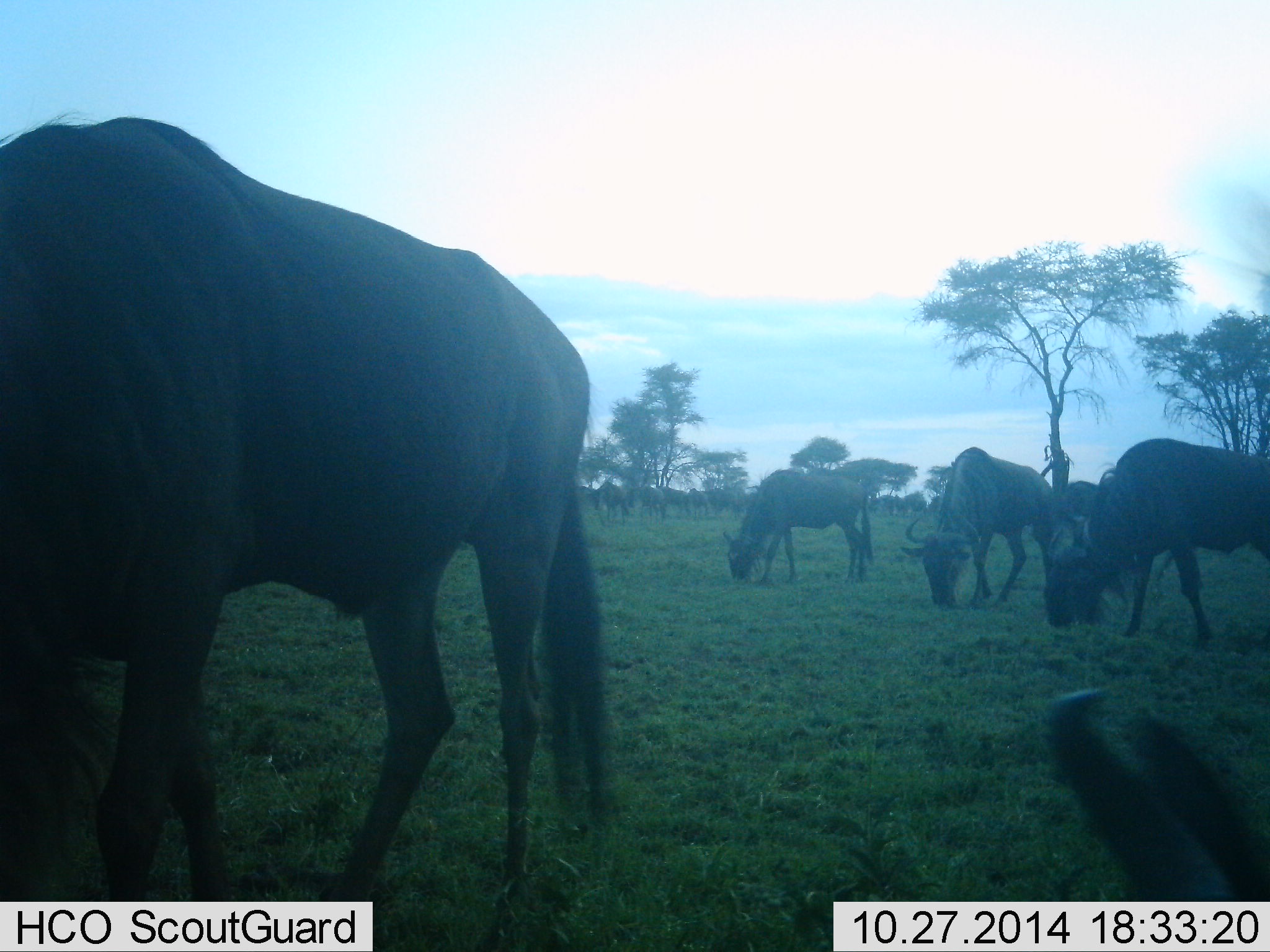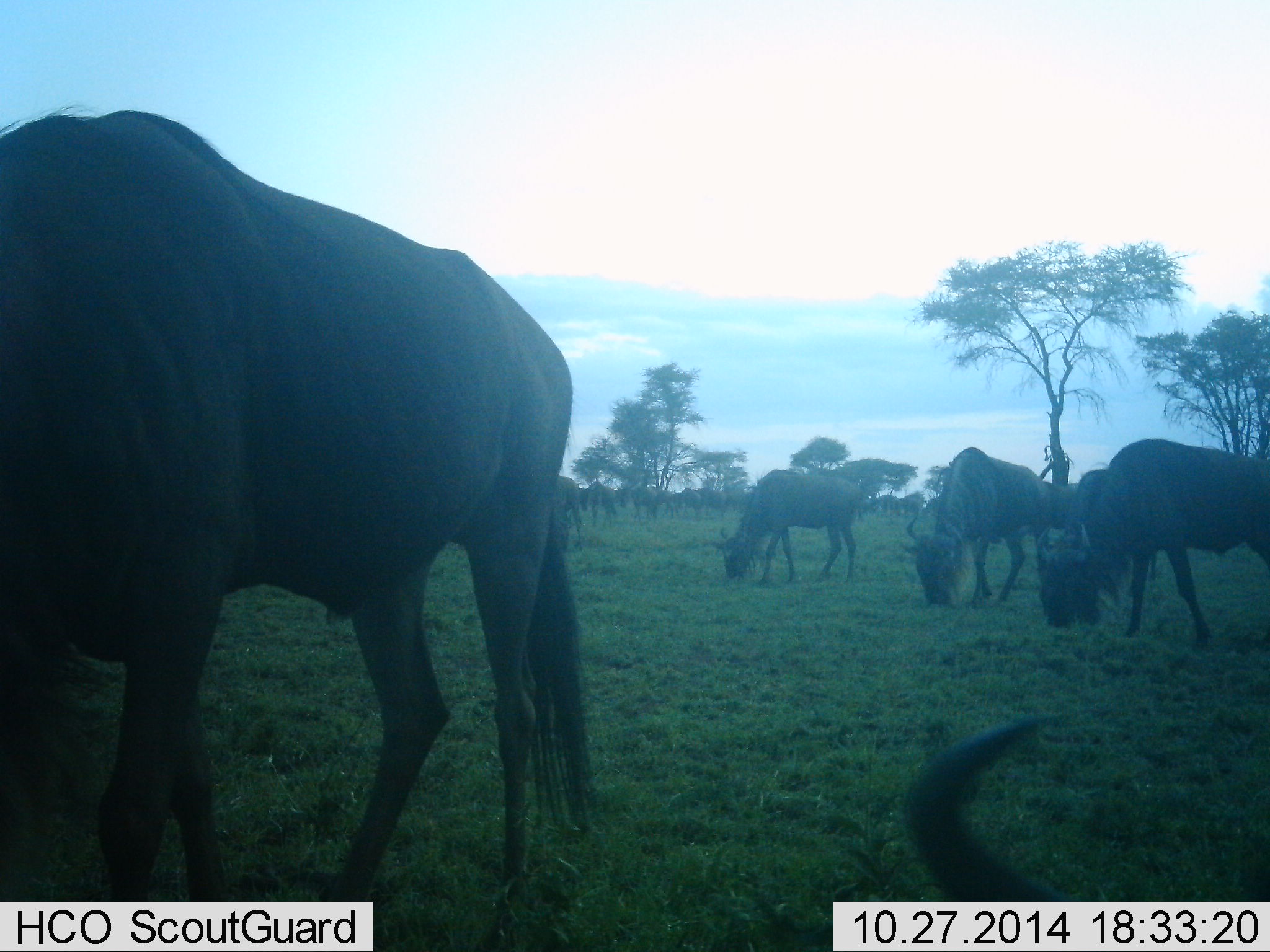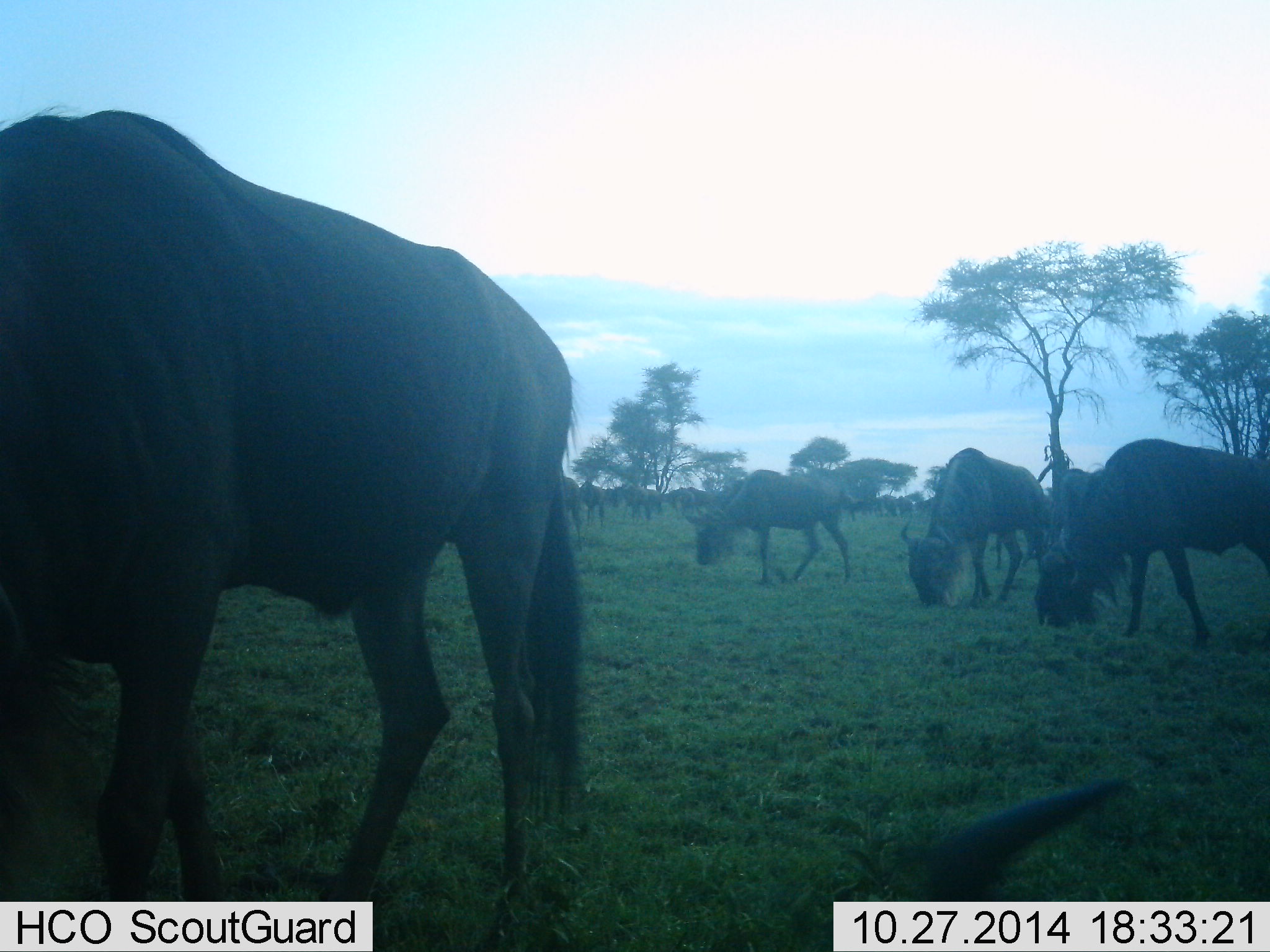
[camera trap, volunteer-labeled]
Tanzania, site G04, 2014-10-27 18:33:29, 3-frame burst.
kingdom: Animalia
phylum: Chordata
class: Mammalia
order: Artiodactyla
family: Bovidae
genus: Connochaetes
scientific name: Connochaetes taurinus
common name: blue wildebeest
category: wildebeest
Wildebeest (blue wildebeest) (Connochaetes taurinus), count 11-50. Behavior (volunteer vote fractions): standing 20%, resting 10%, moving 20%, interacting 0%. Young present (vote fraction): 0%. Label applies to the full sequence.